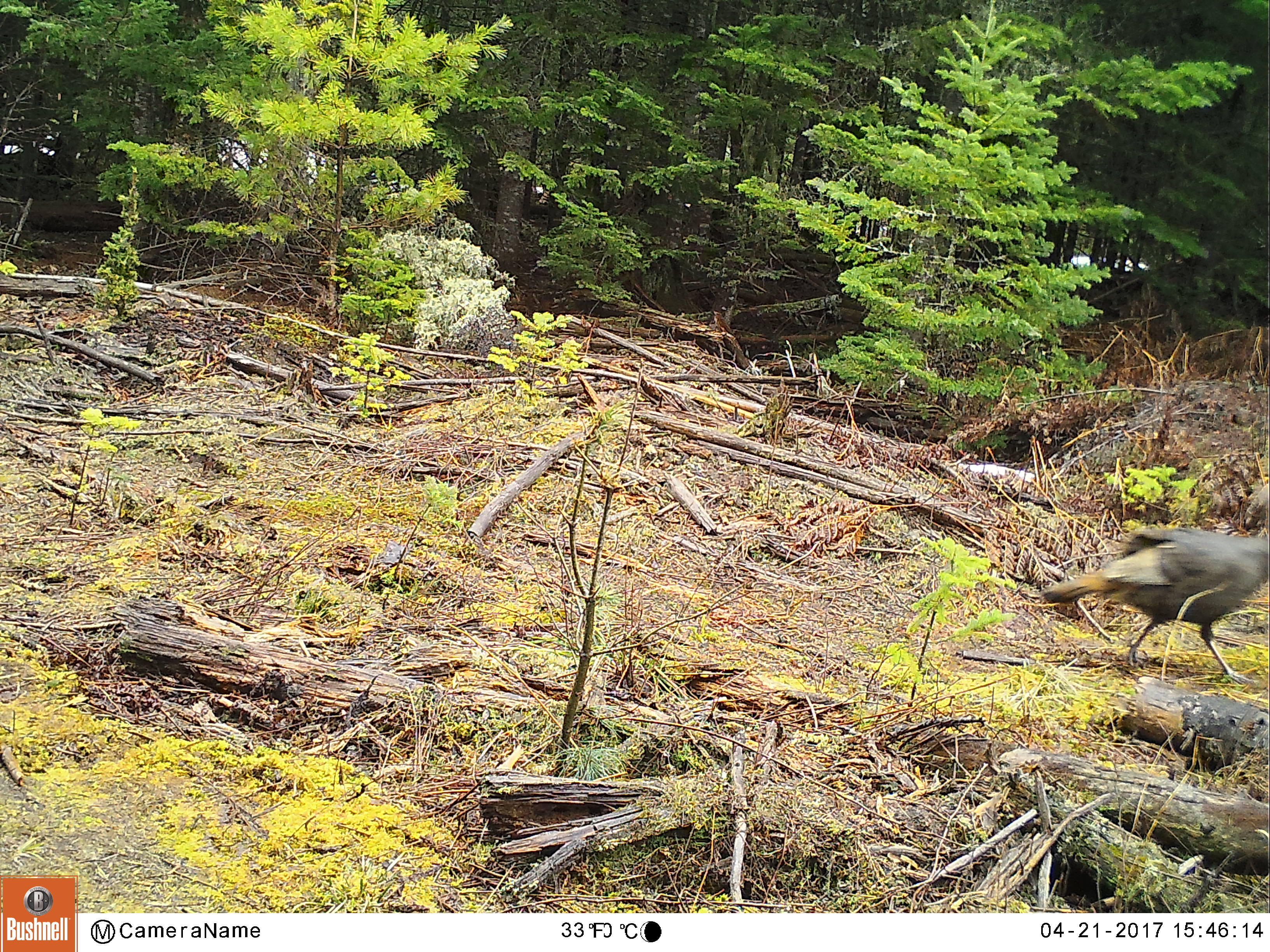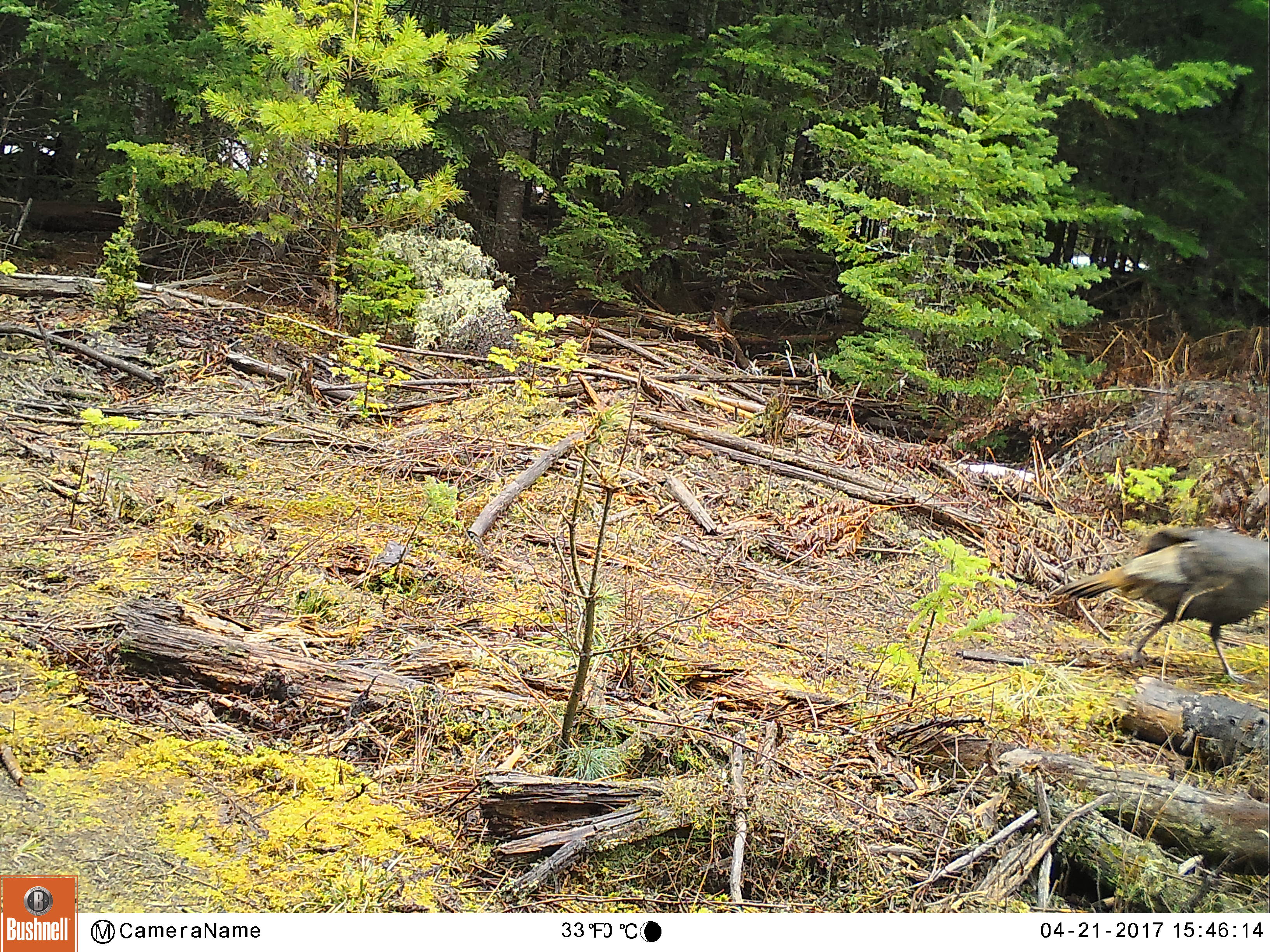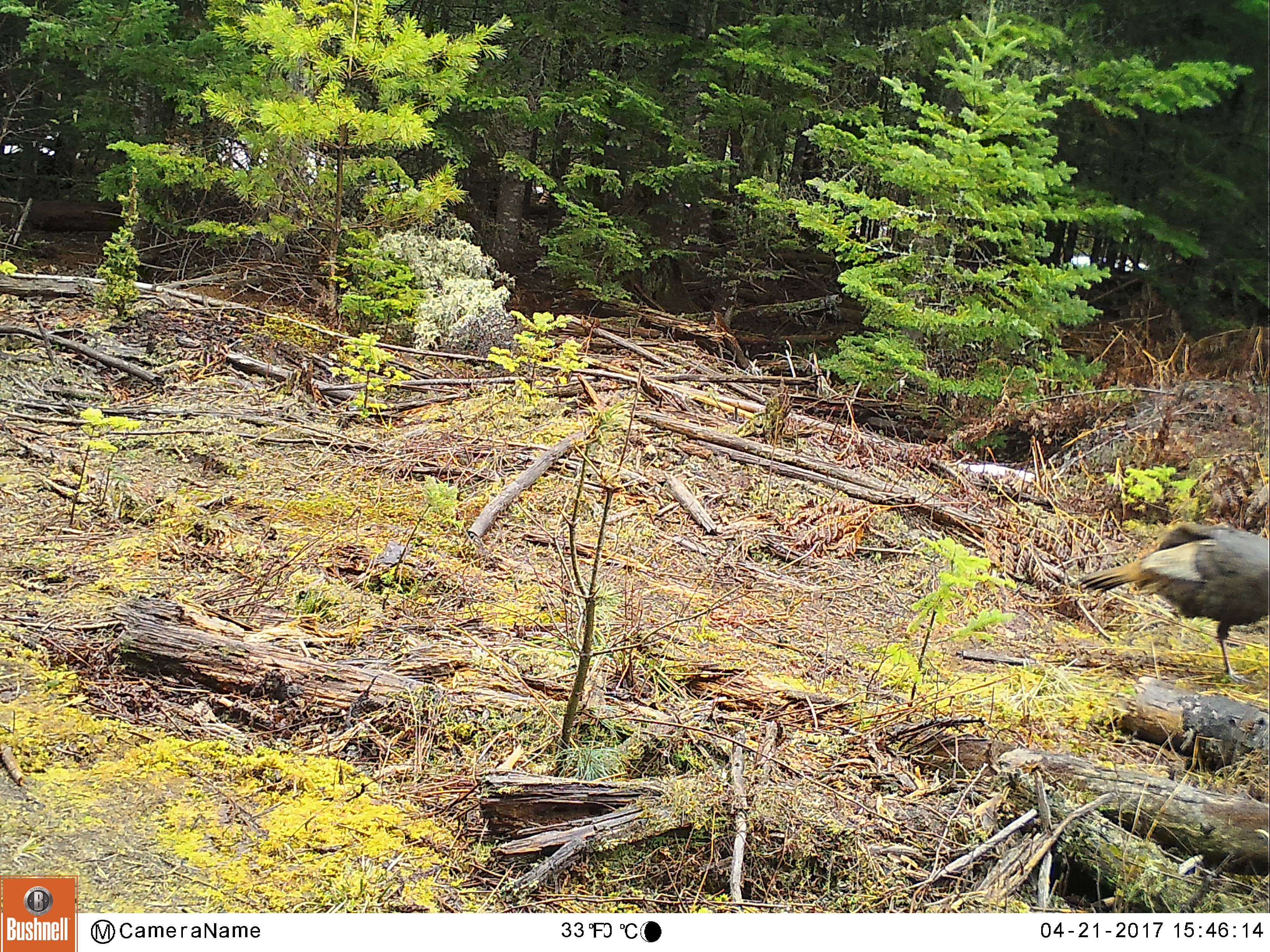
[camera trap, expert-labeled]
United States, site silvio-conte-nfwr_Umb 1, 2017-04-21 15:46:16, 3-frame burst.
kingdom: Animalia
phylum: Chordata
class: Aves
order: Galliformes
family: Phasianidae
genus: Meleagris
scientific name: Meleagris gallopavo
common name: wild turkey